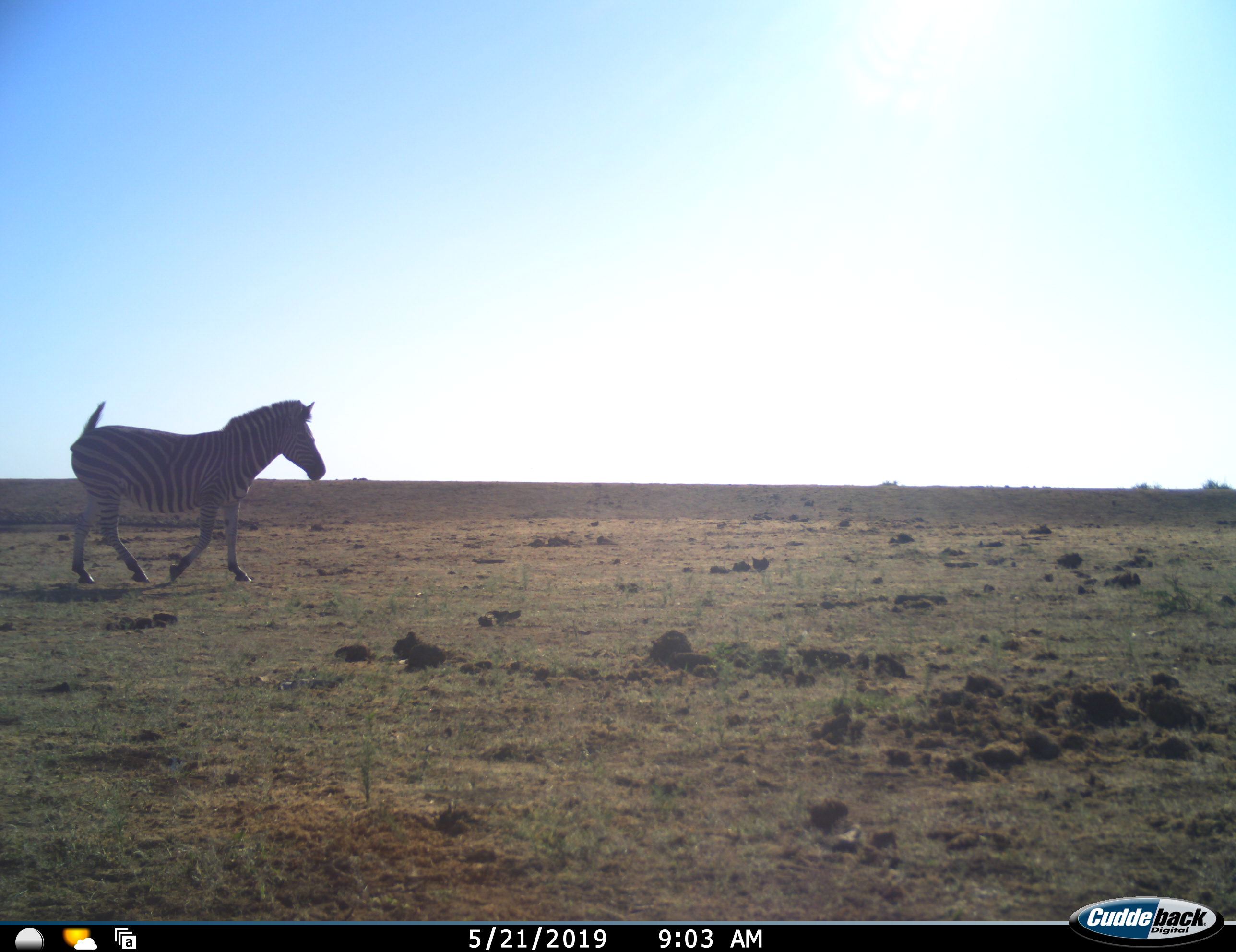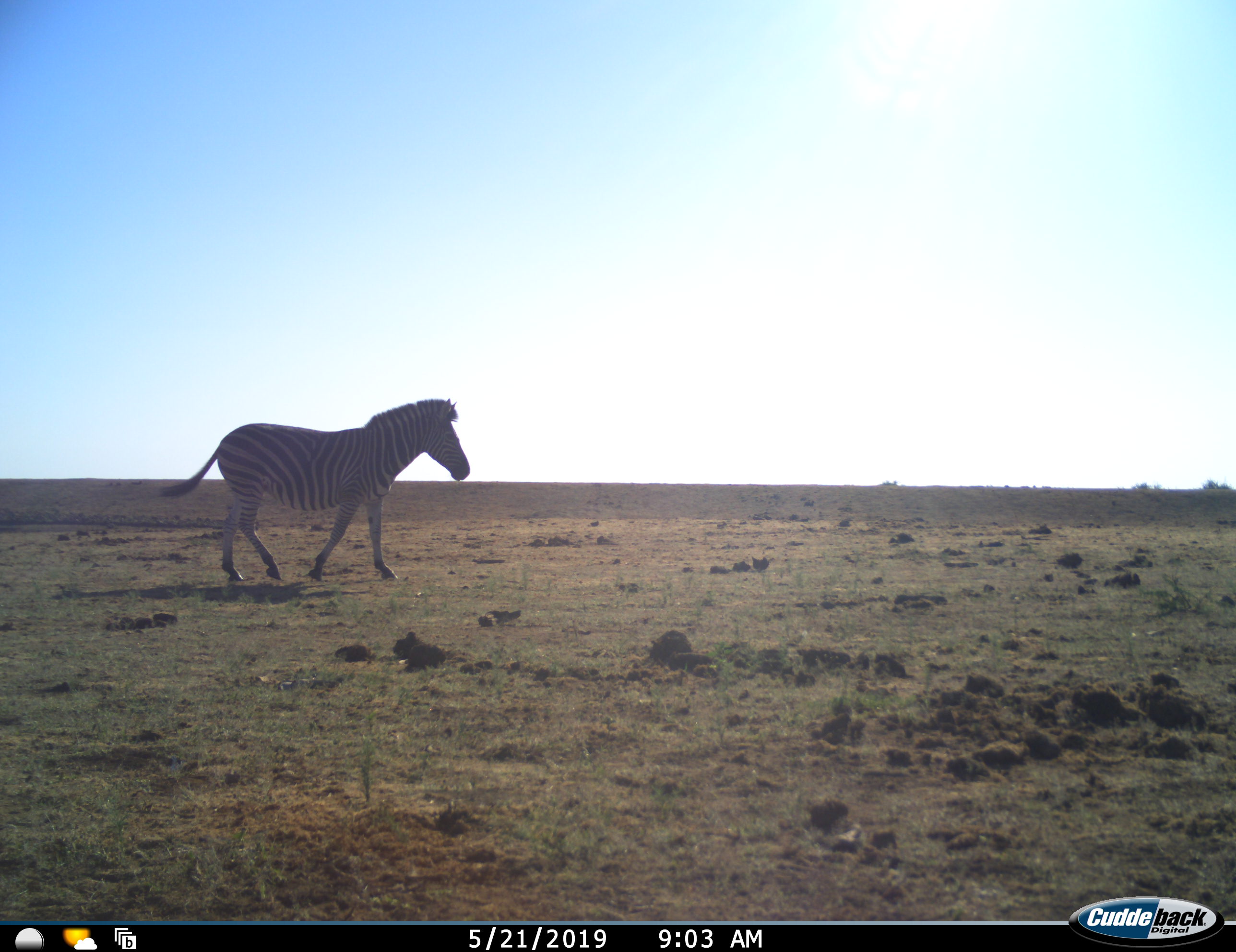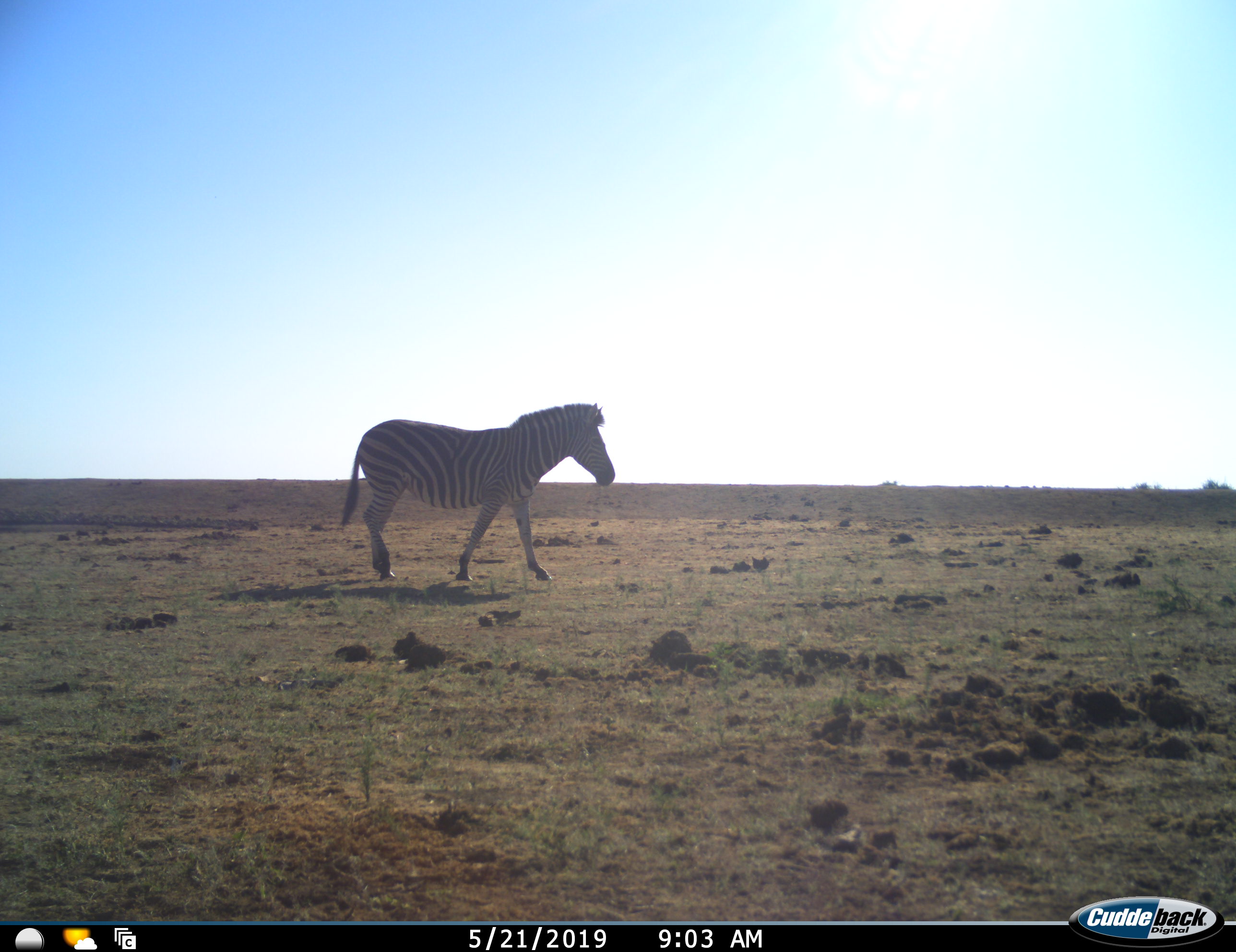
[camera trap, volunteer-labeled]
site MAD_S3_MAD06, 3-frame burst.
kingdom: Animalia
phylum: Chordata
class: Mammalia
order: Perissodactyla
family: Equidae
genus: Equus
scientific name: Equus quagga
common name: plains zebra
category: zebraplains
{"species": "zebraplains (plains zebra) (Equus quagga)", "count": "1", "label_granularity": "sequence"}